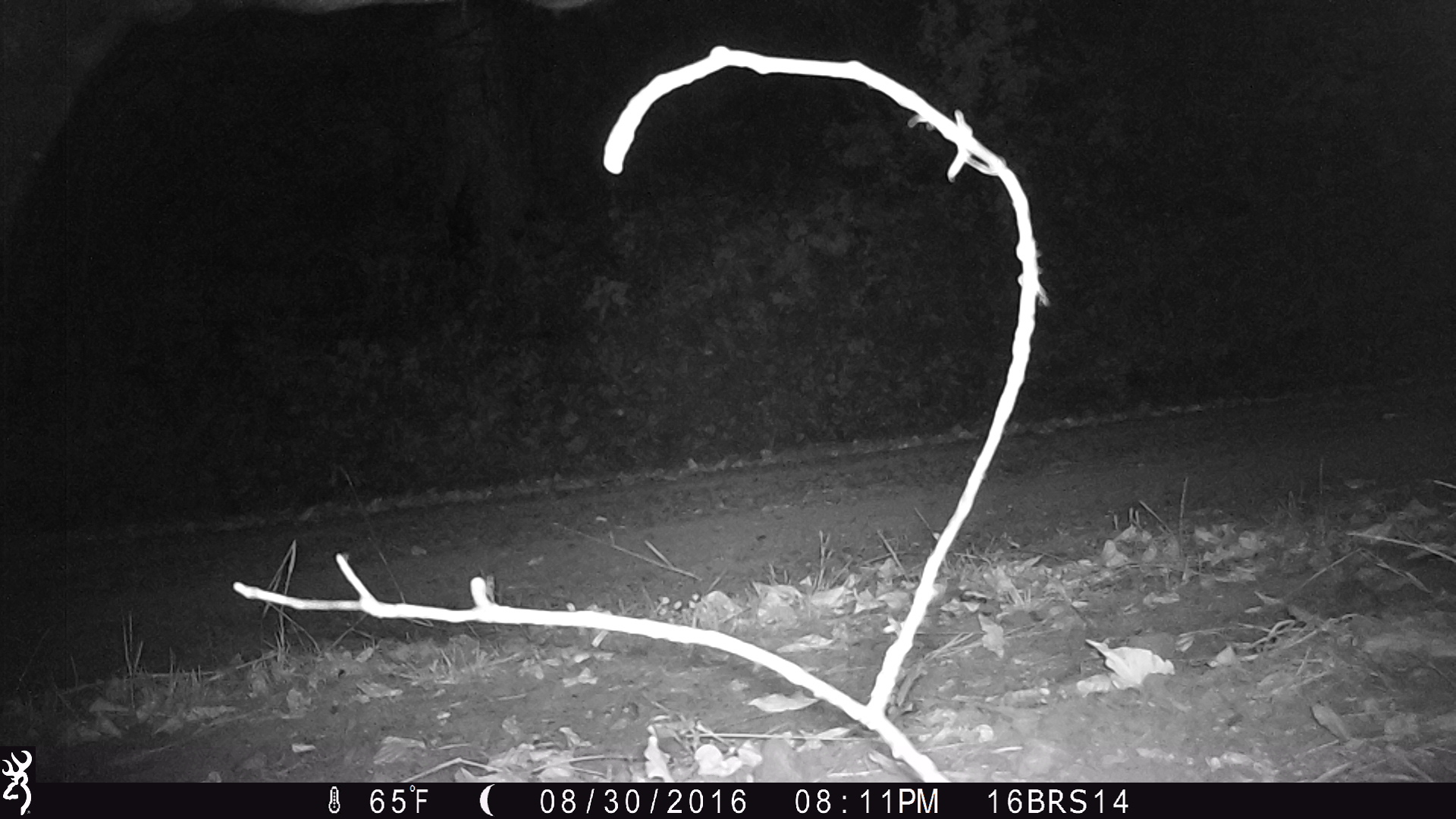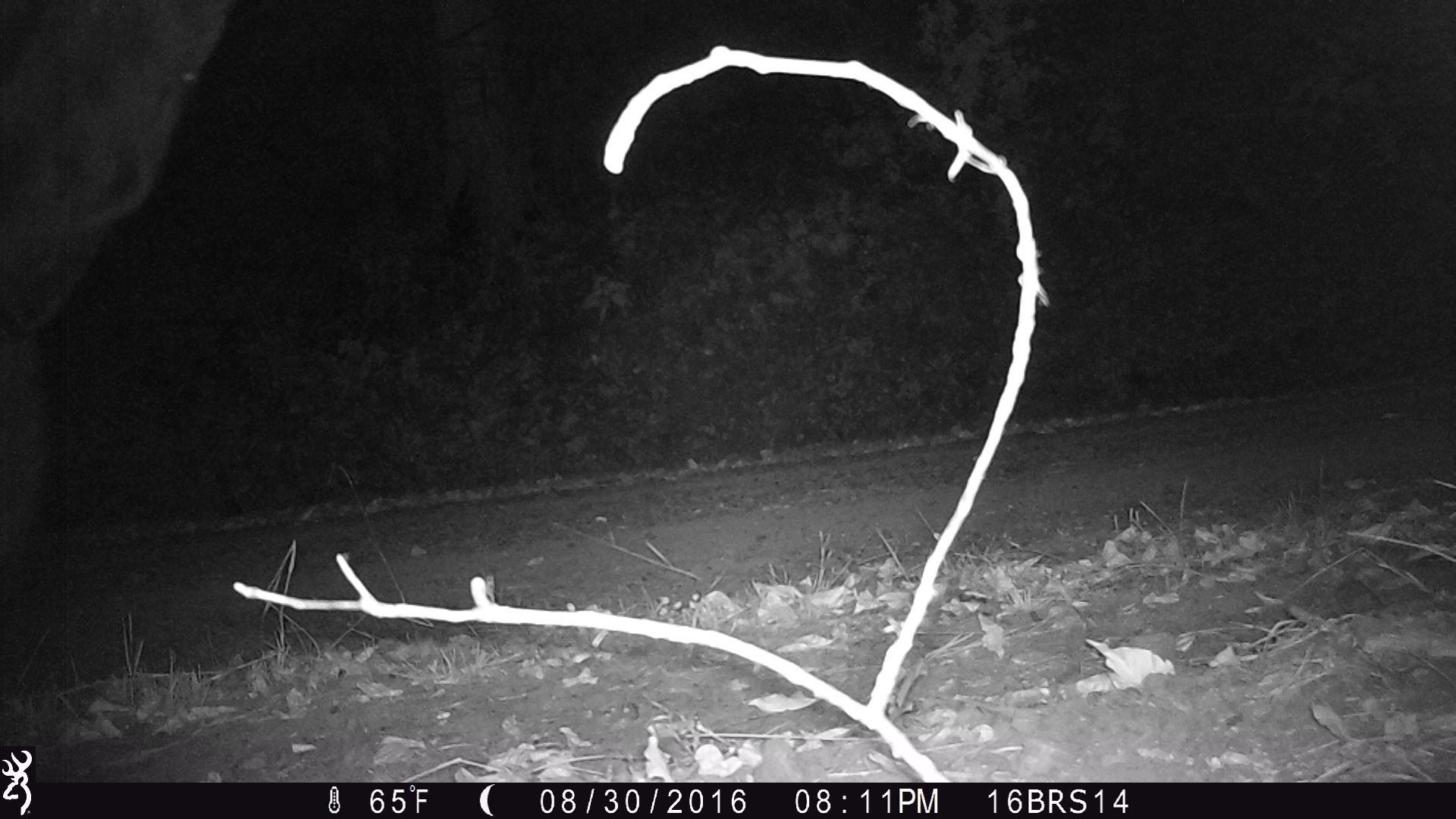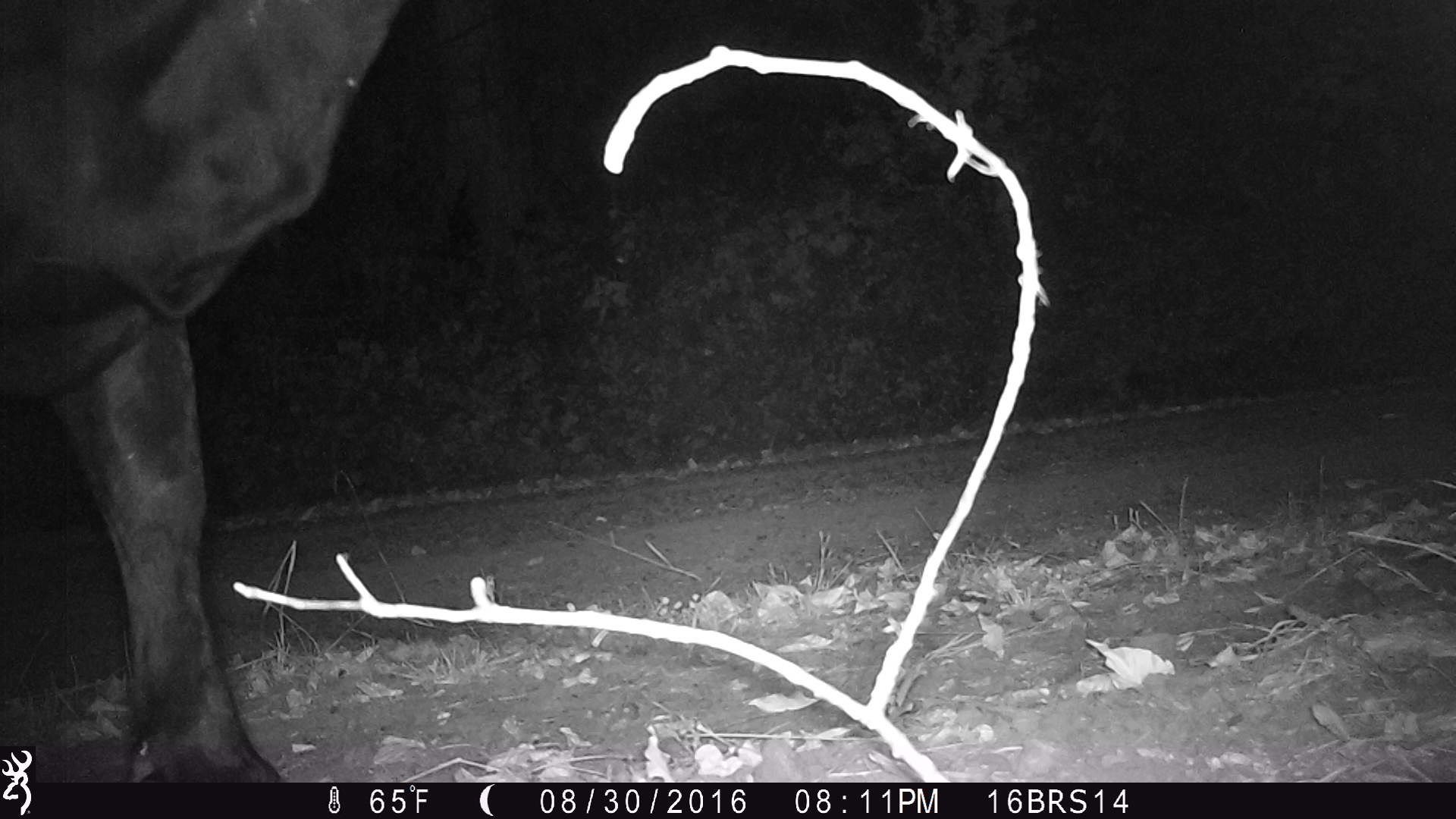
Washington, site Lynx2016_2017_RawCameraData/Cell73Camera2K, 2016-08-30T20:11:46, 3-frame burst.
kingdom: Animalia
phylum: Chordata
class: Mammalia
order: Artiodactyla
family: Bovidae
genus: Bos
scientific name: Bos taurus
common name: domestic cattle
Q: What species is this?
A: Domestic cattle (Bos taurus).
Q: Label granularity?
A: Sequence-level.